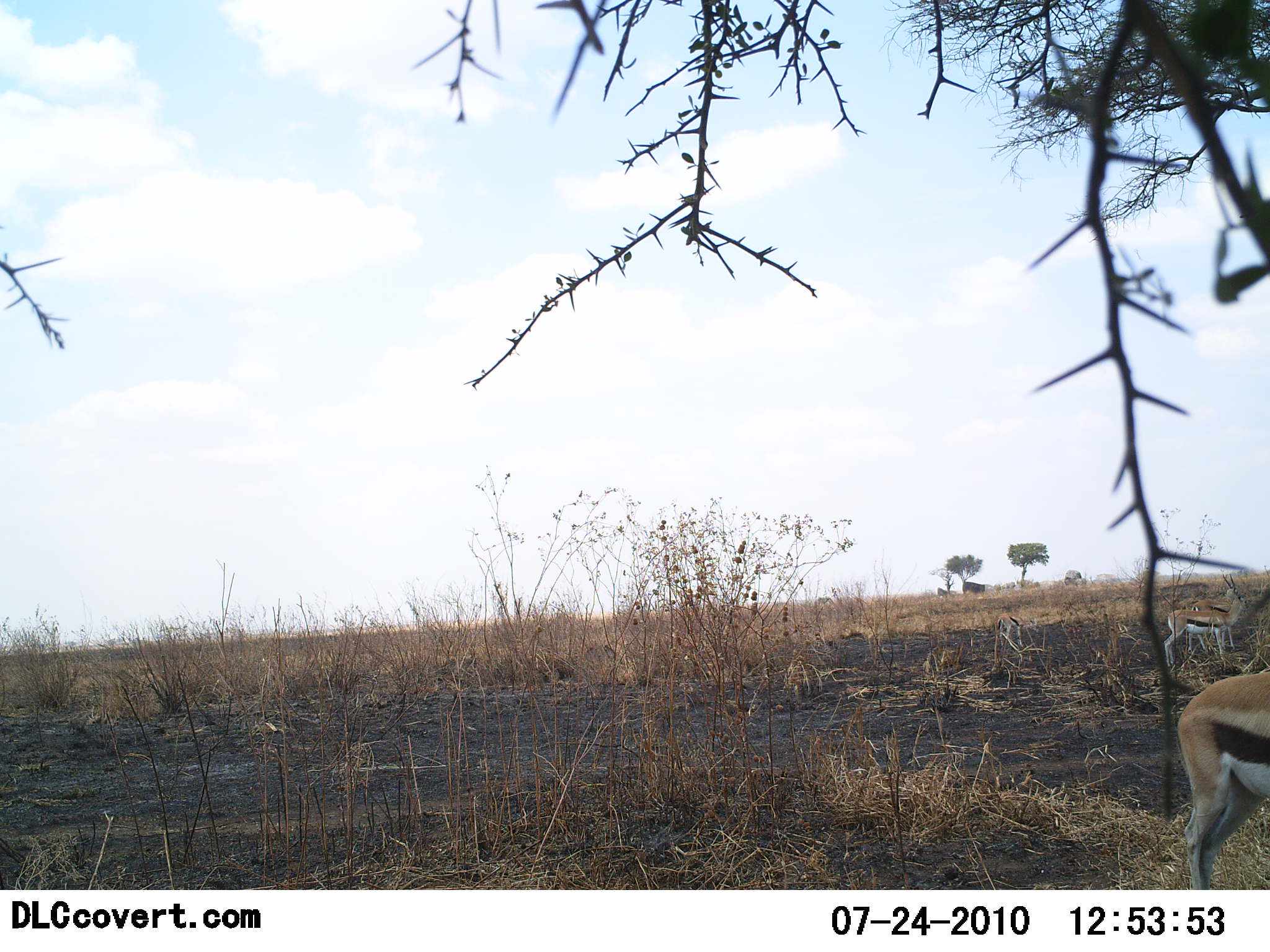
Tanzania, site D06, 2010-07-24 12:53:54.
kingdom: Animalia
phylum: Chordata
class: Mammalia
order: Artiodactyla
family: Bovidae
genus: Eudorcas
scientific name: Eudorcas thomsonii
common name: thomson's gazelle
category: gazellethomsons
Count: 2.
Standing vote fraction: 92%.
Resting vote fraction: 0%.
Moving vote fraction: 8%.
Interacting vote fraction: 0%.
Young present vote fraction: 0%.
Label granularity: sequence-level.